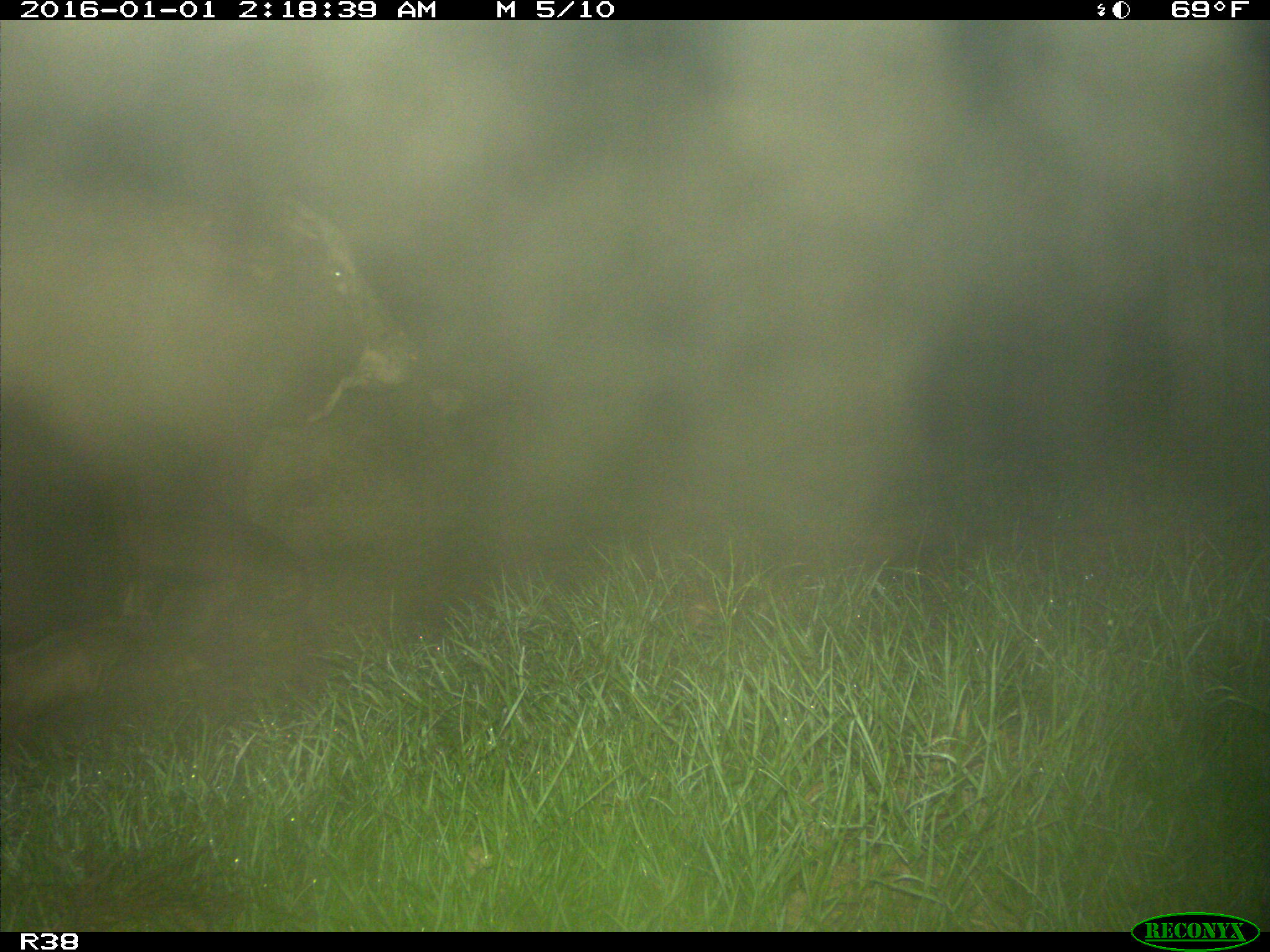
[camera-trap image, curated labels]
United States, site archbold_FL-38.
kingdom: Animalia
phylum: Chordata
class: Mammalia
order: Artiodactyla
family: Bovidae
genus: Bos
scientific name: Bos taurus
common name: domestic cow